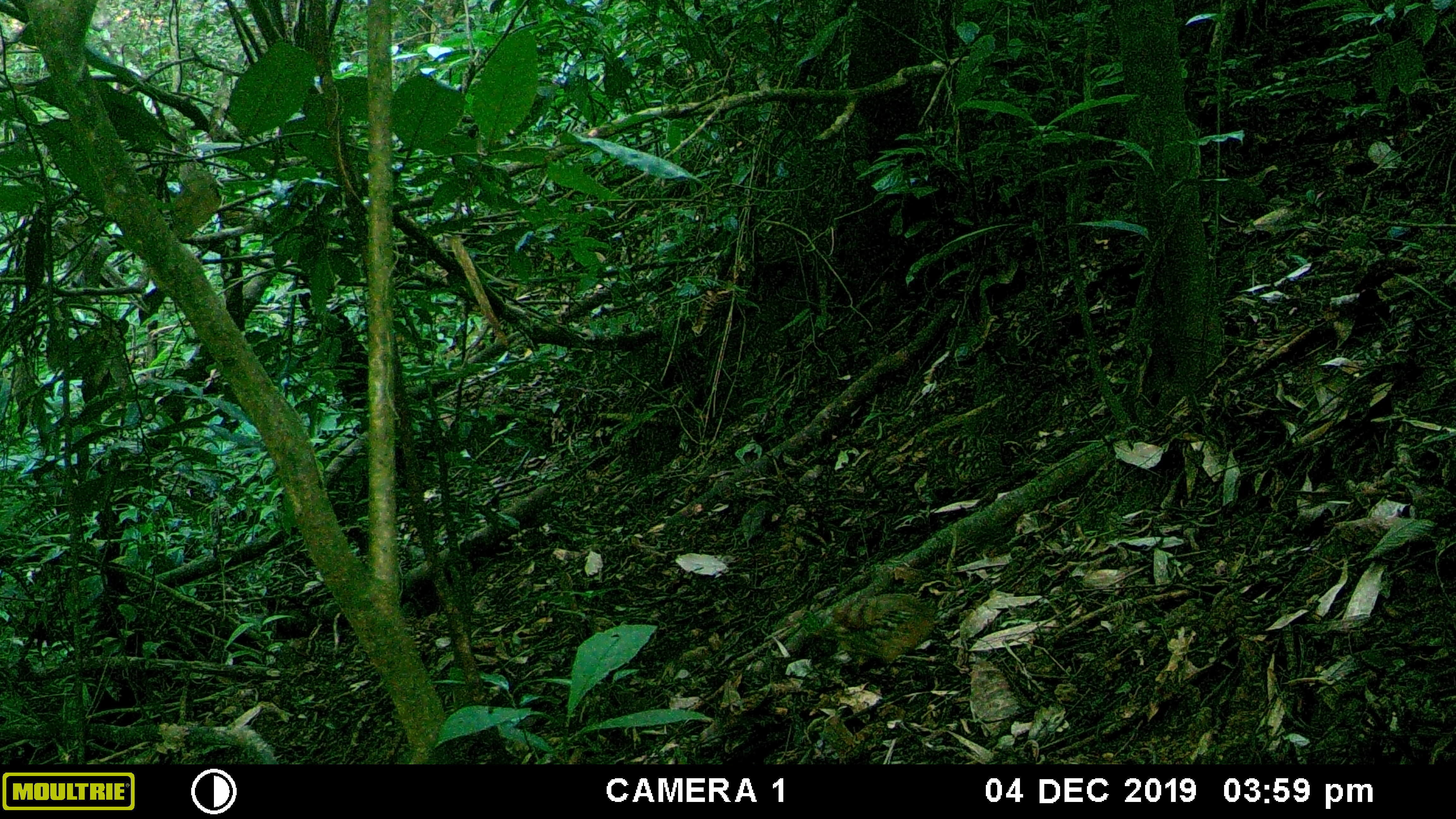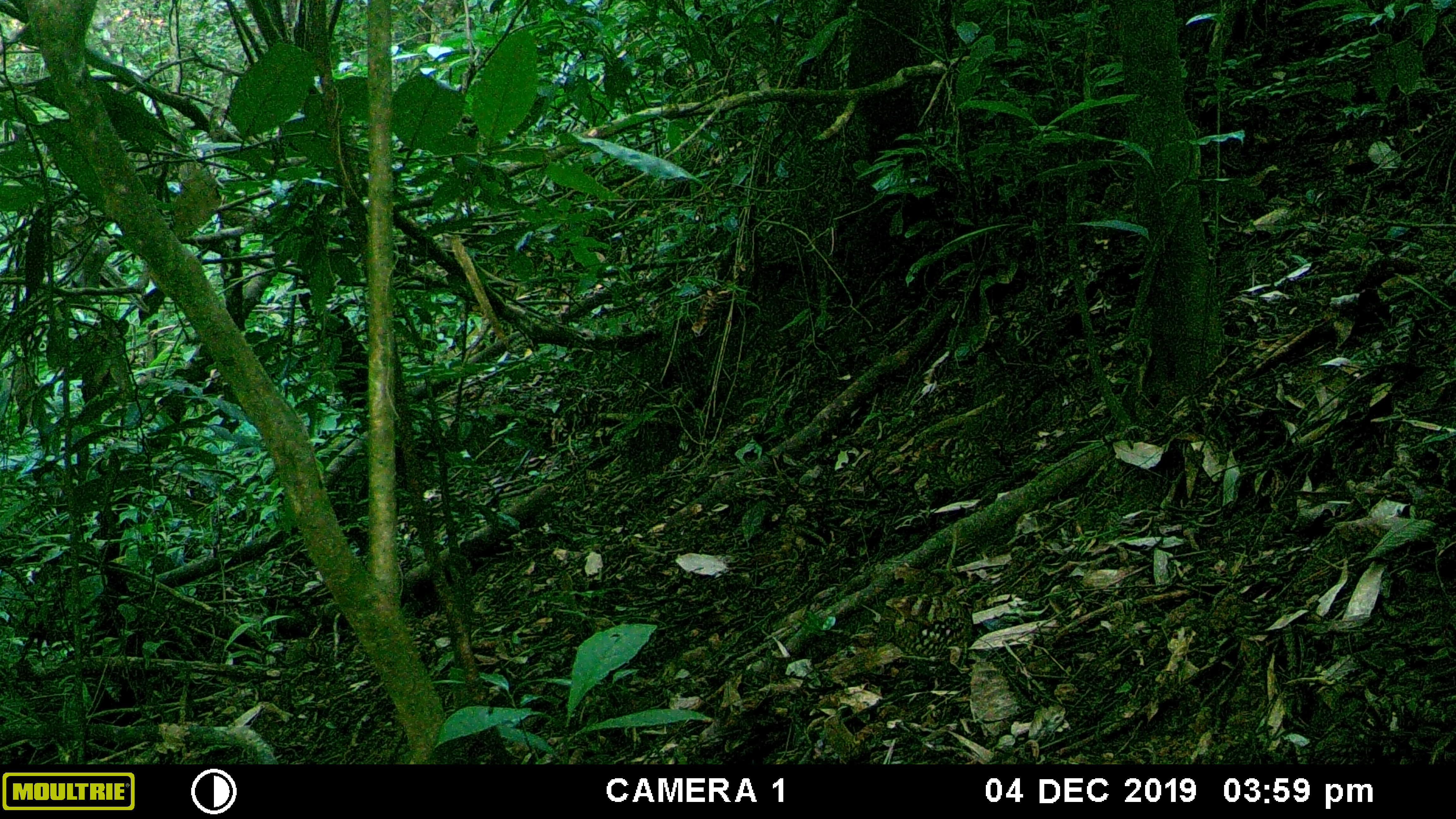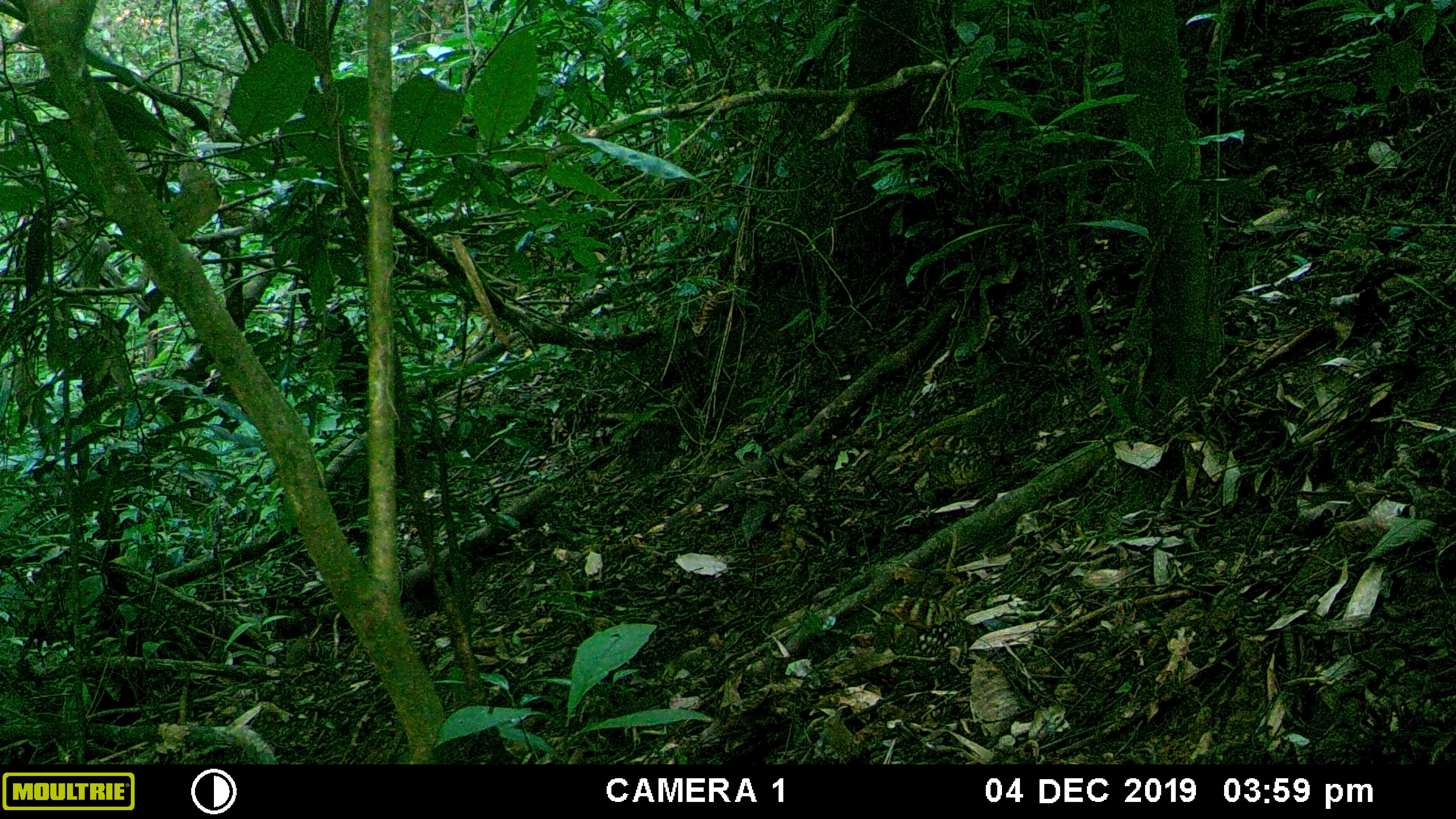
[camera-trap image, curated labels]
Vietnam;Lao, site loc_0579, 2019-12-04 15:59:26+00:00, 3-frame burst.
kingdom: Animalia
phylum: Chordata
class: Aves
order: Galliformes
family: Phasianidae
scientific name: Phasianidae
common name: partridge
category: unidentified partridge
Unidentified partridge (partridge) (Phasianidae). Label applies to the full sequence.